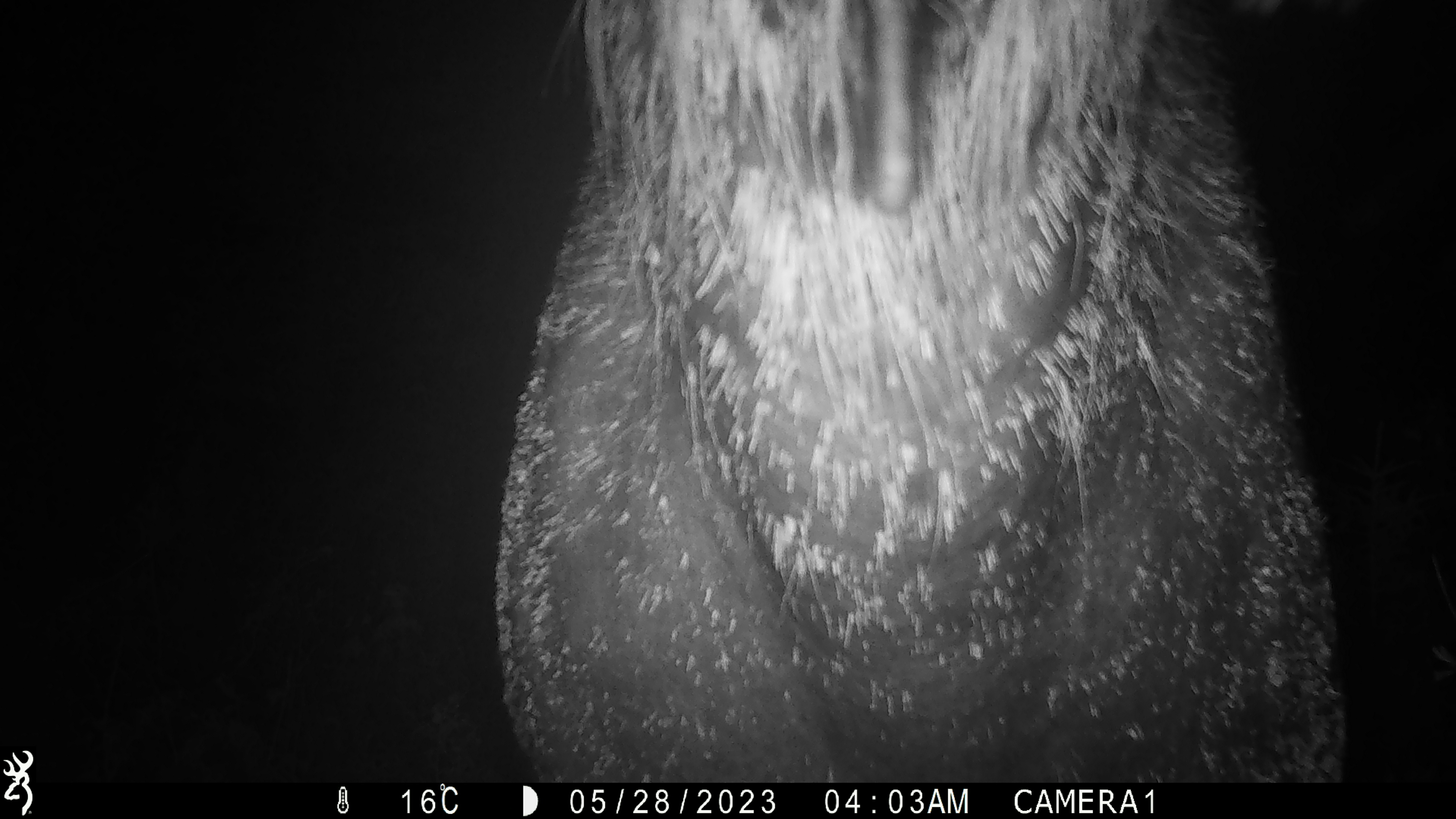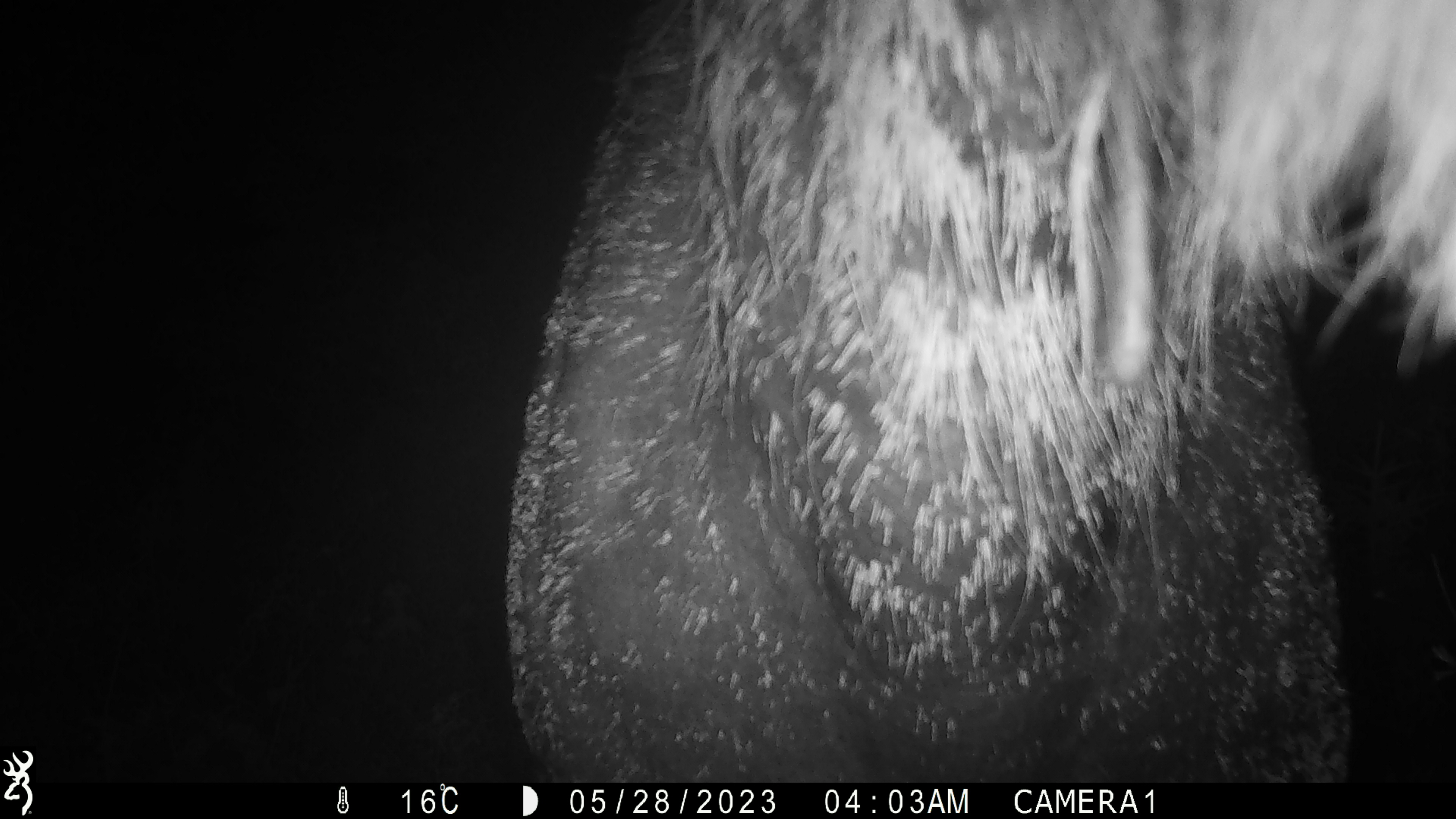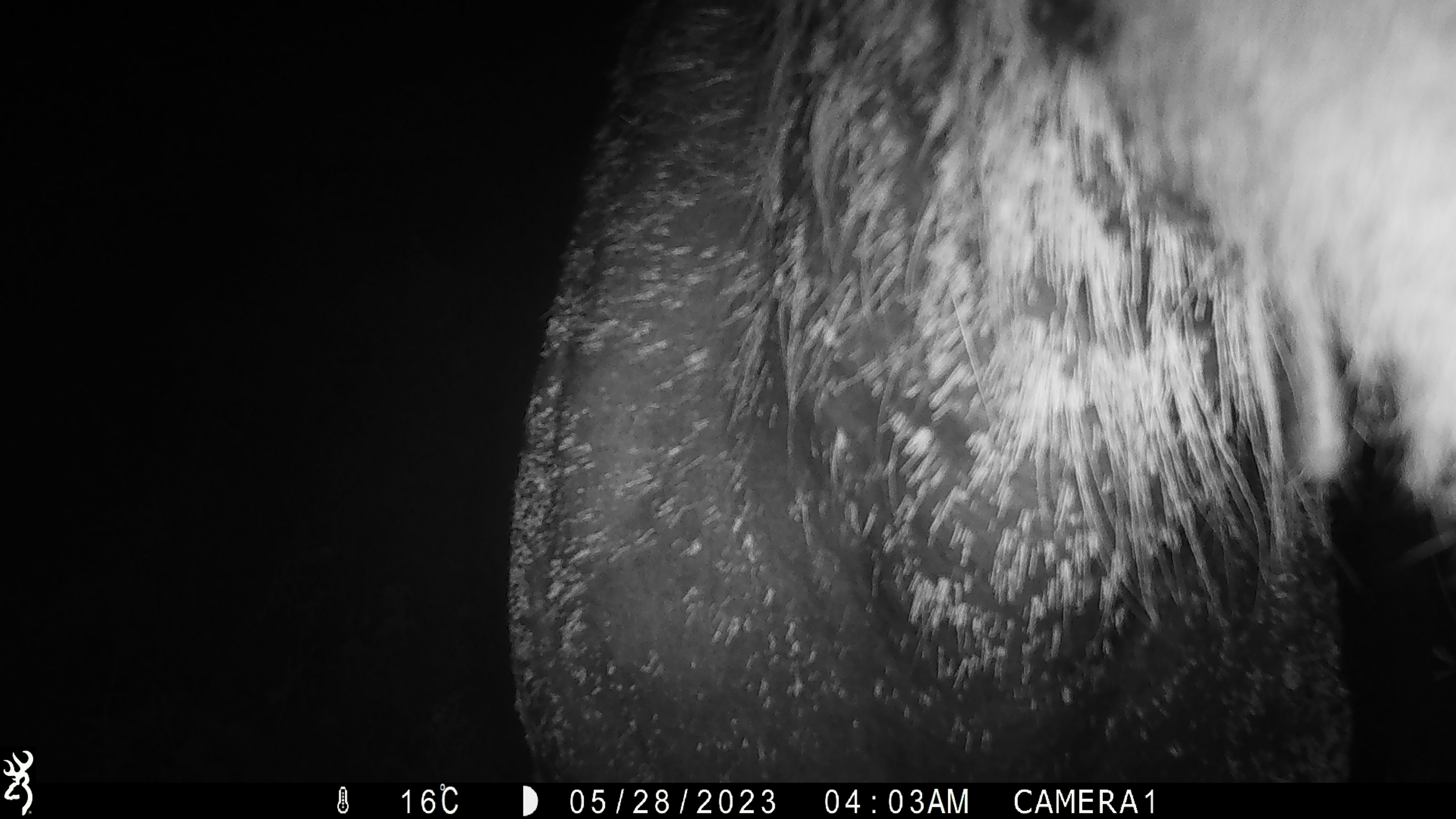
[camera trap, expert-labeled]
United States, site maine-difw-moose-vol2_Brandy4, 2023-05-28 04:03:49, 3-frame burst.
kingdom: Animalia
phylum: Chordata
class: Mammalia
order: Artiodactyla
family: Cervidae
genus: Alces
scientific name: Alces alces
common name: moose